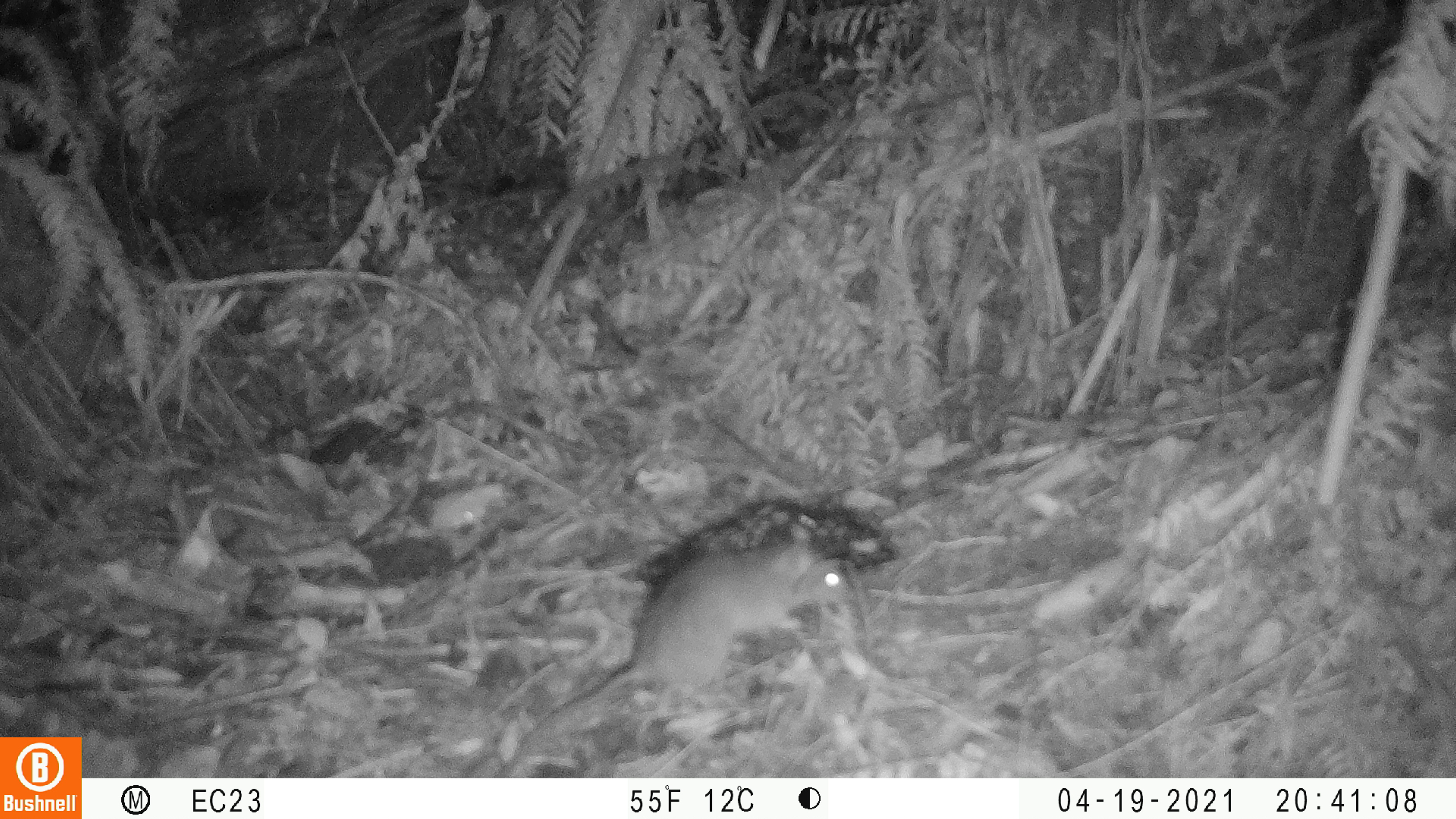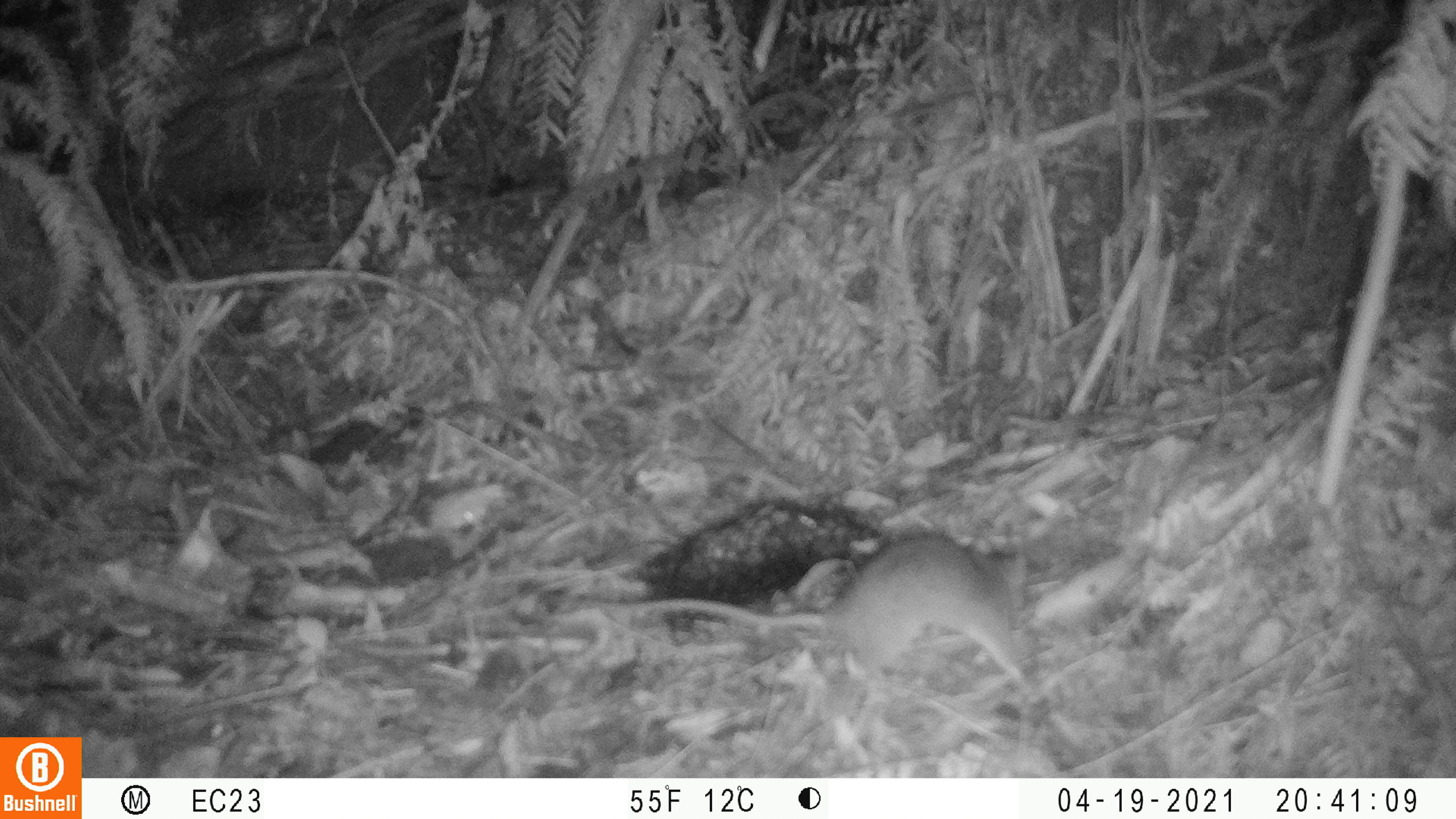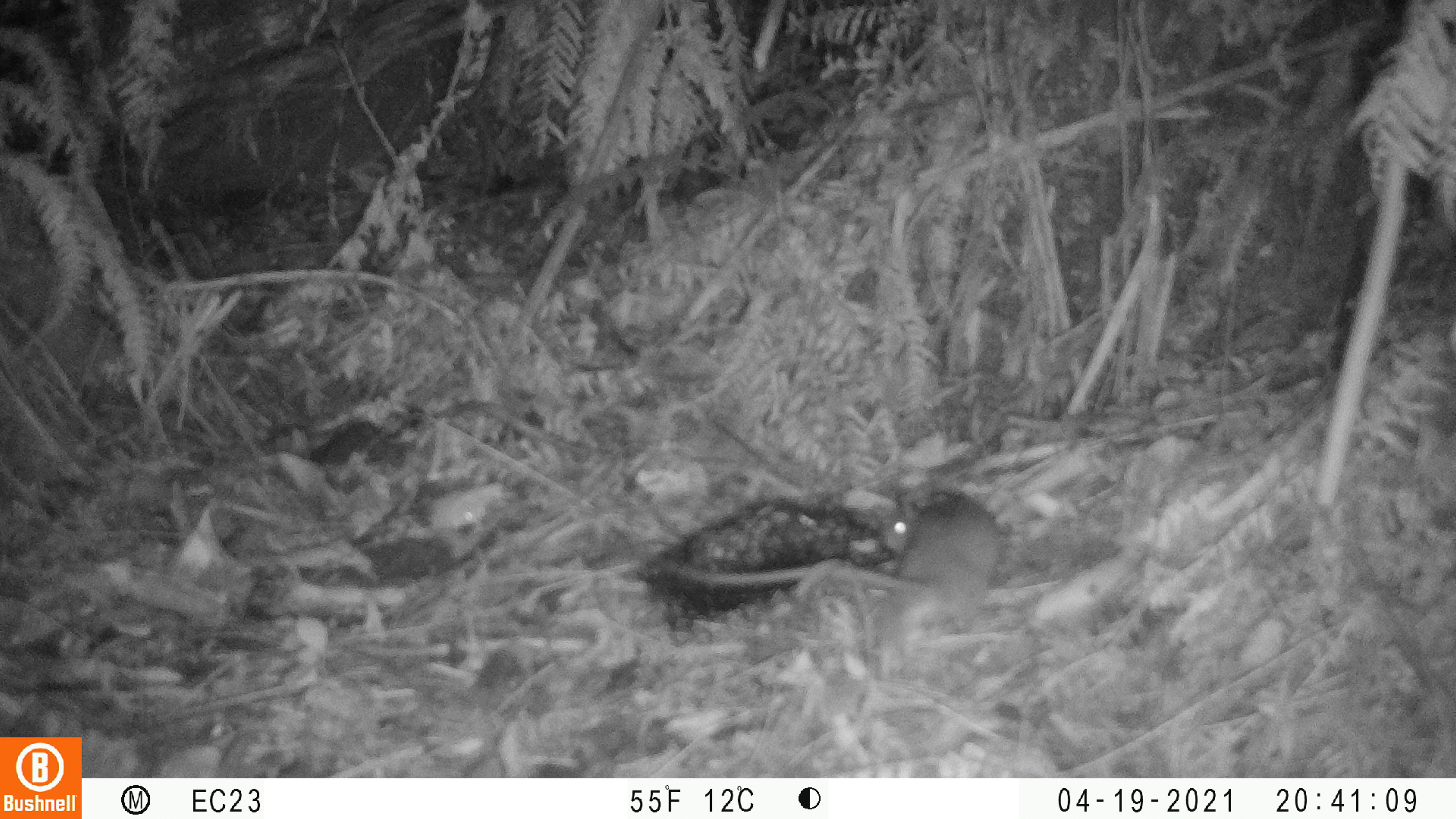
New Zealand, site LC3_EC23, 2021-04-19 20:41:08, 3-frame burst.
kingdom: Animalia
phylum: Chordata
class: Mammalia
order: Rodentia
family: Muridae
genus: Rattus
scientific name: Rattus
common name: rat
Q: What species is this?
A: Rat (Rattus).